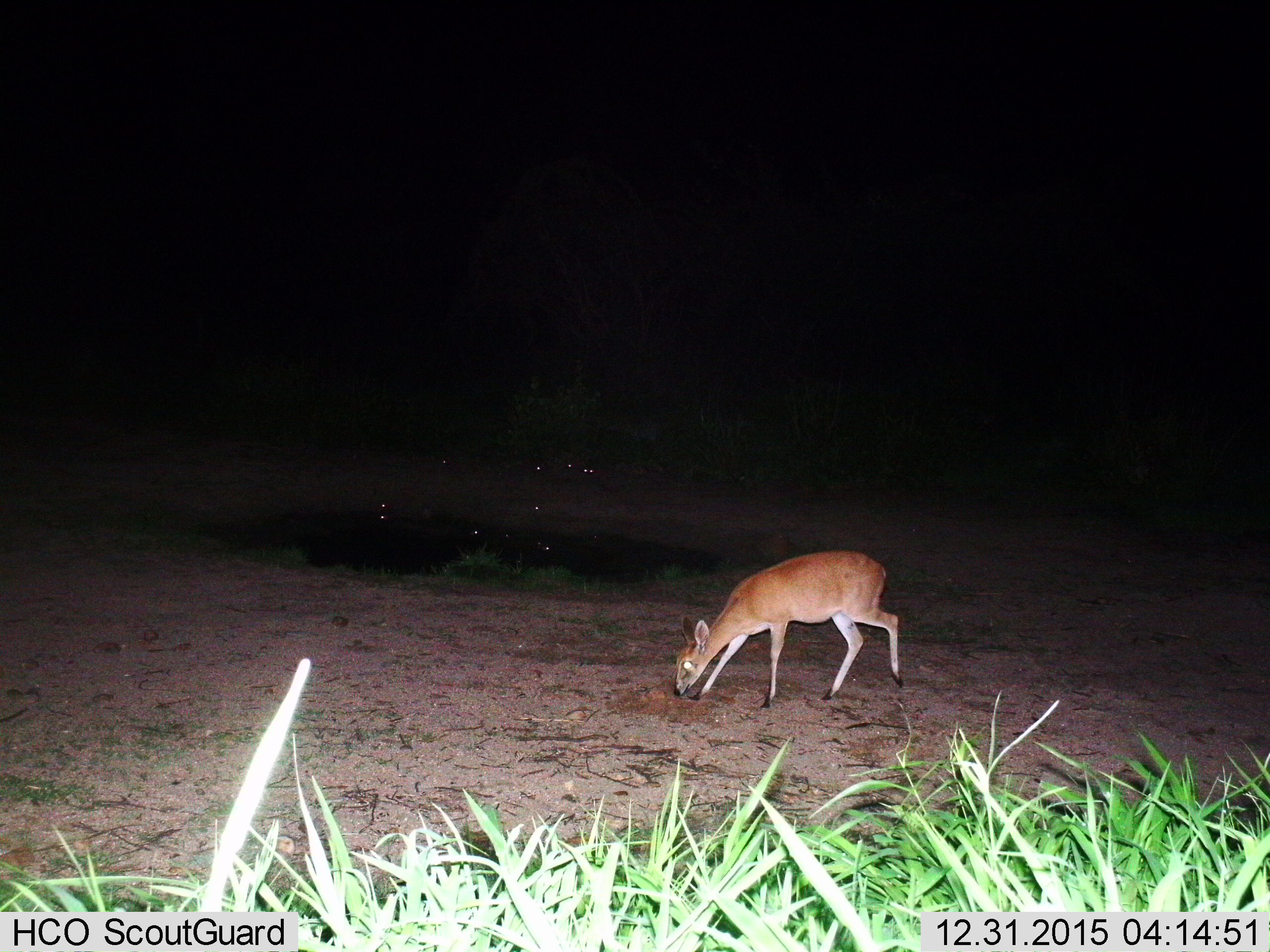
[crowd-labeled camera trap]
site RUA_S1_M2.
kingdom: Animalia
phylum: Chordata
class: Mammalia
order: Artiodactyla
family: Bovidae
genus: Sylvicapra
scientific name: Sylvicapra grimmia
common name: common duiker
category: duikercommongrey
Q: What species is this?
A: Duikercommongrey (common duiker) (Sylvicapra grimmia).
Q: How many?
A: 1.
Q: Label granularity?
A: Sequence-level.